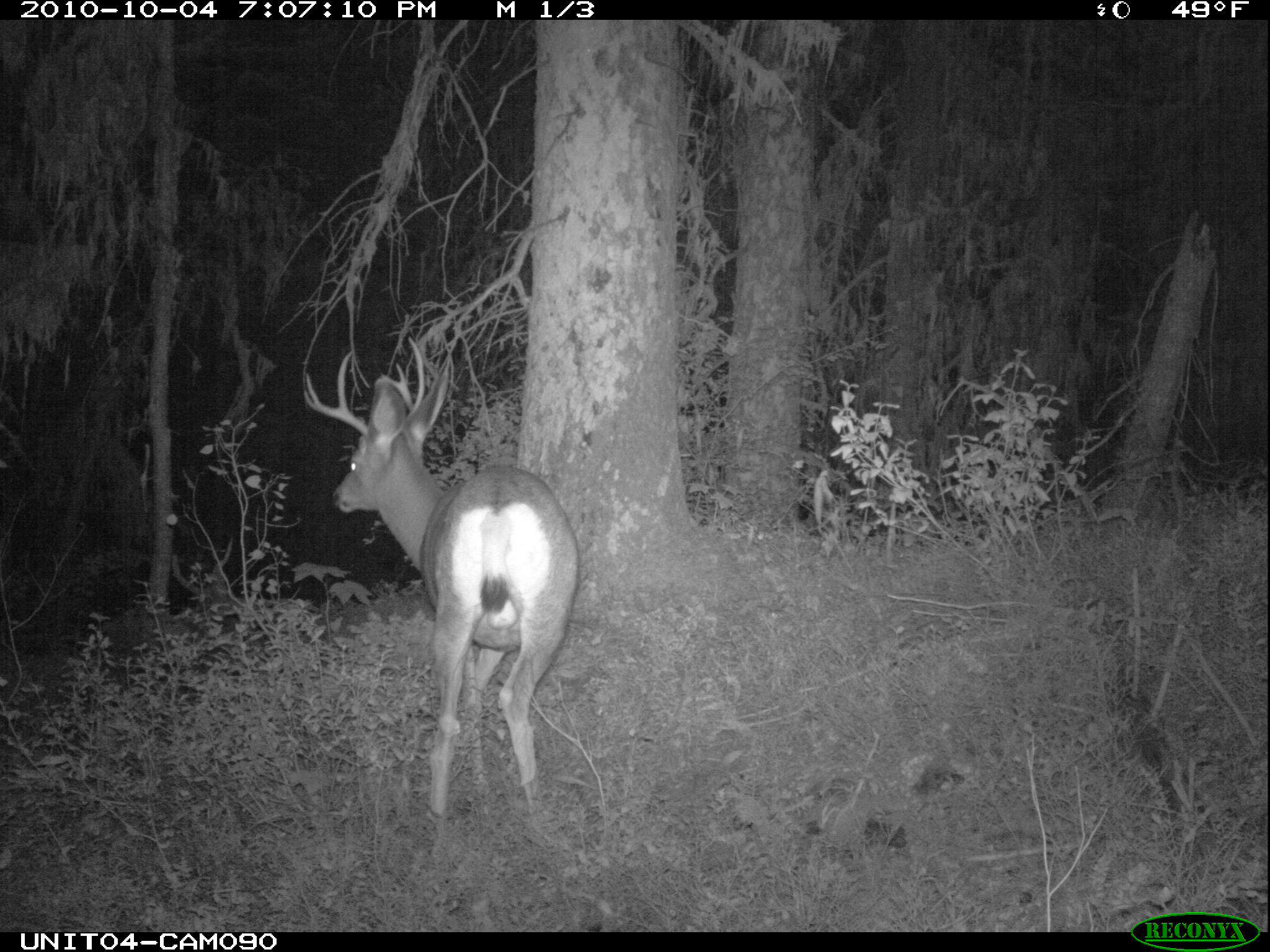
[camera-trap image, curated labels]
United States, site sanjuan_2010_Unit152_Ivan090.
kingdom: Animalia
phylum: Chordata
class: Mammalia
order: Artiodactyla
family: Cervidae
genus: Odocoileus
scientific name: Odocoileus hemionus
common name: mule deer